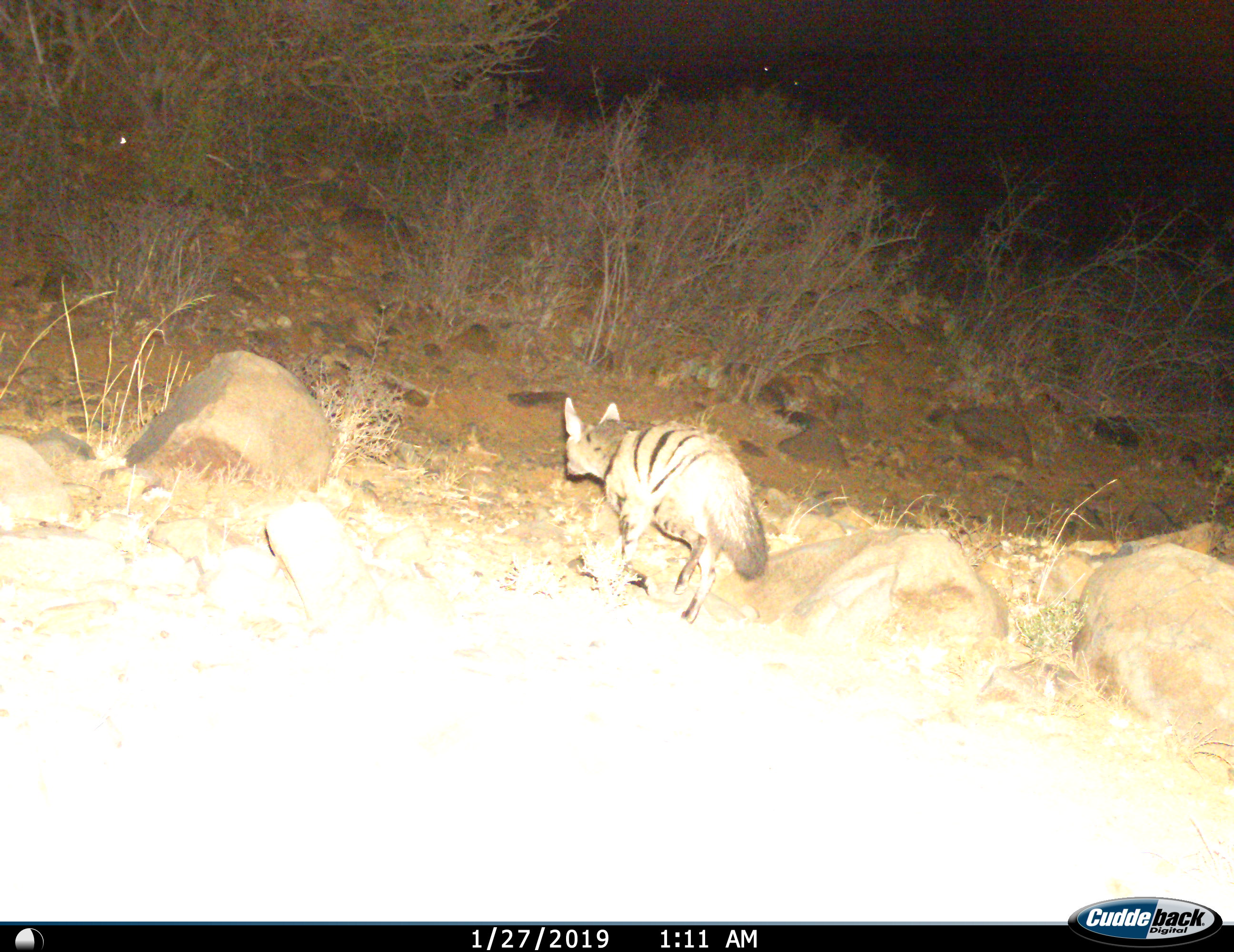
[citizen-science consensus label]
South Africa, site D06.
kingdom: Animalia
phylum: Chordata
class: Mammalia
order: Carnivora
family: Hyaenidae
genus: Proteles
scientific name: Proteles cristatus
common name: aardwolf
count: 1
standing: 11%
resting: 0%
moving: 89%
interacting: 0%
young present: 0%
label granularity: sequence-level